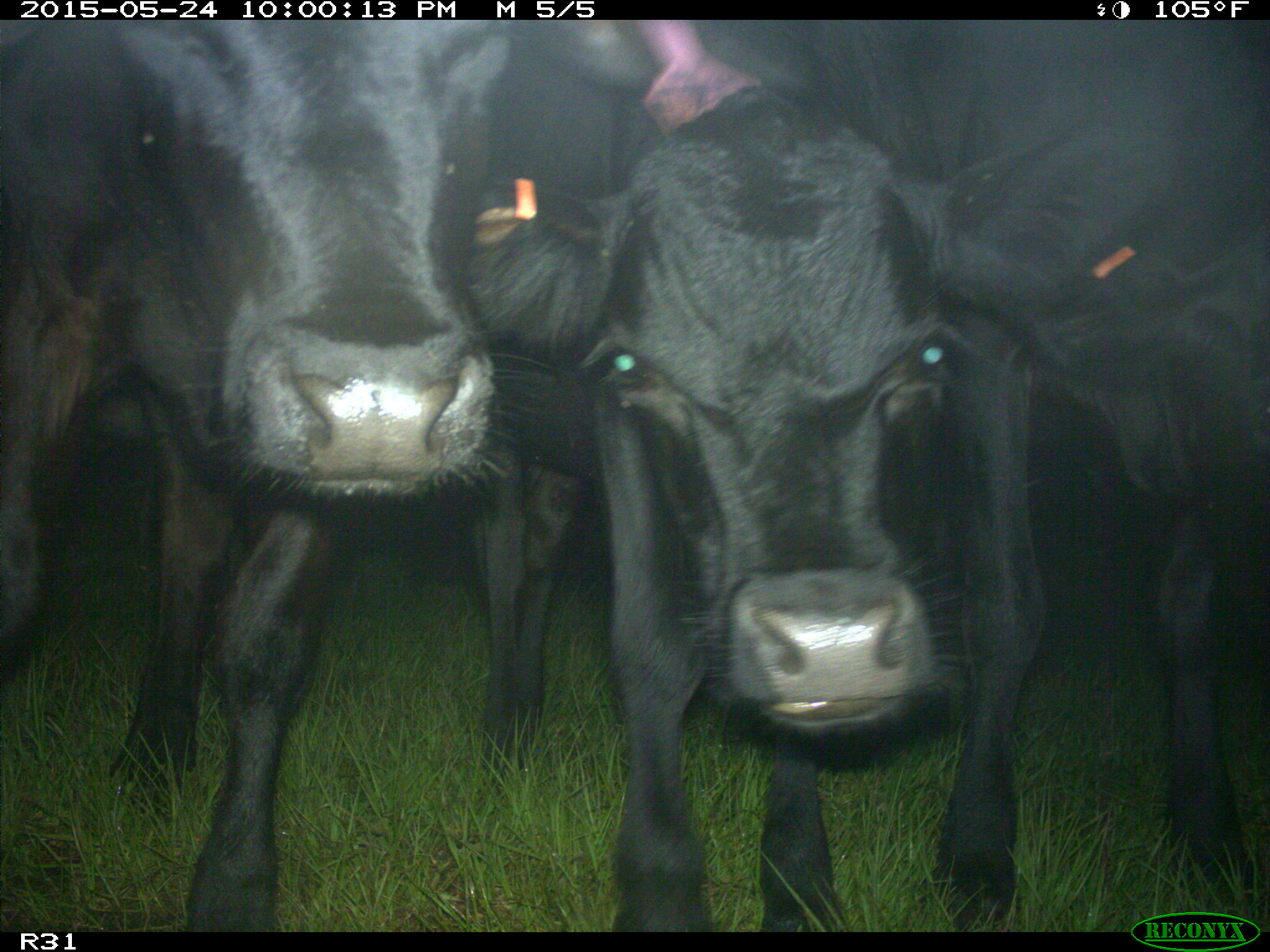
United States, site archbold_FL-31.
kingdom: Animalia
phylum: Chordata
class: Mammalia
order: Artiodactyla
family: Bovidae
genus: Bos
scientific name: Bos taurus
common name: domestic cow